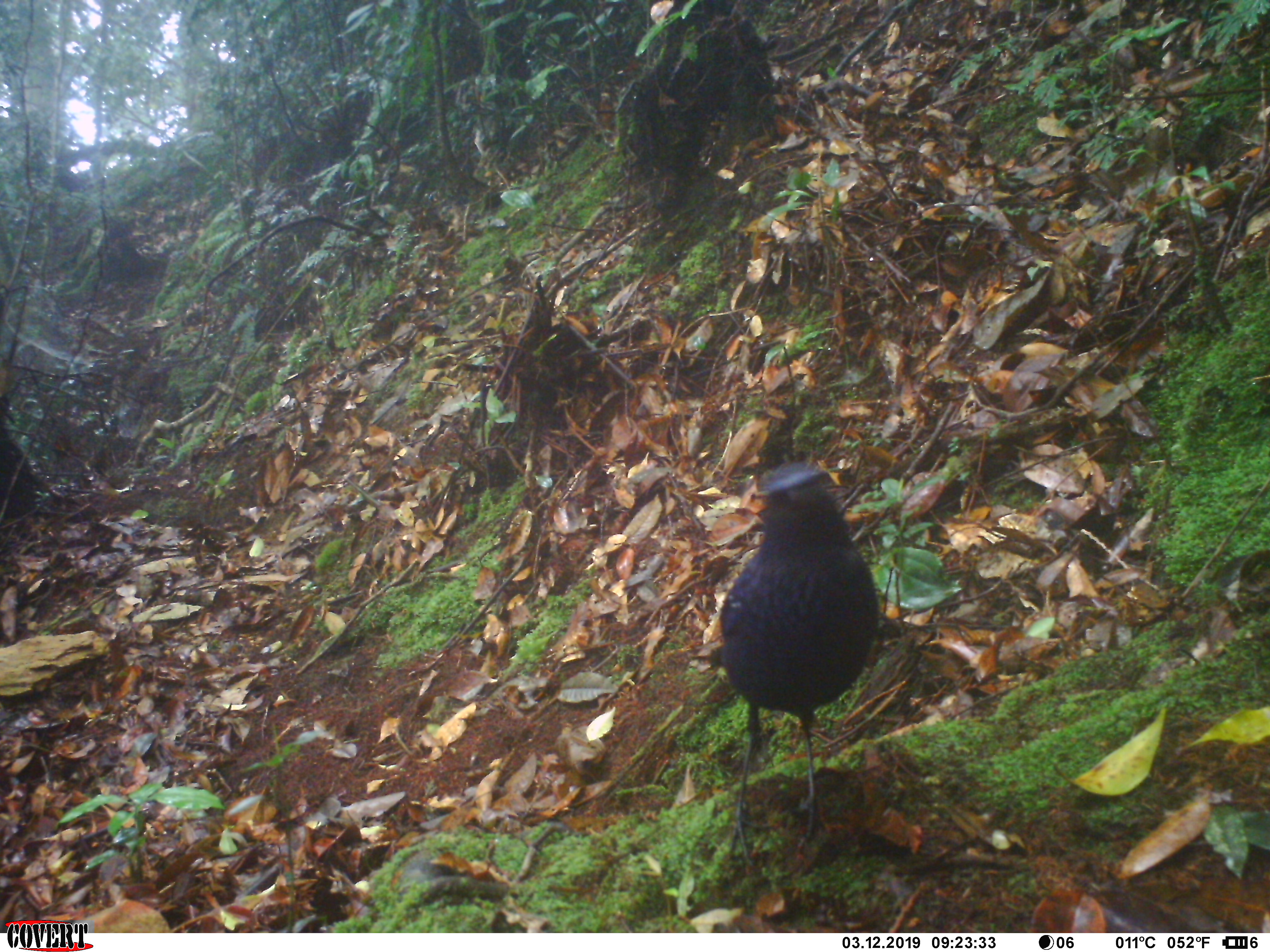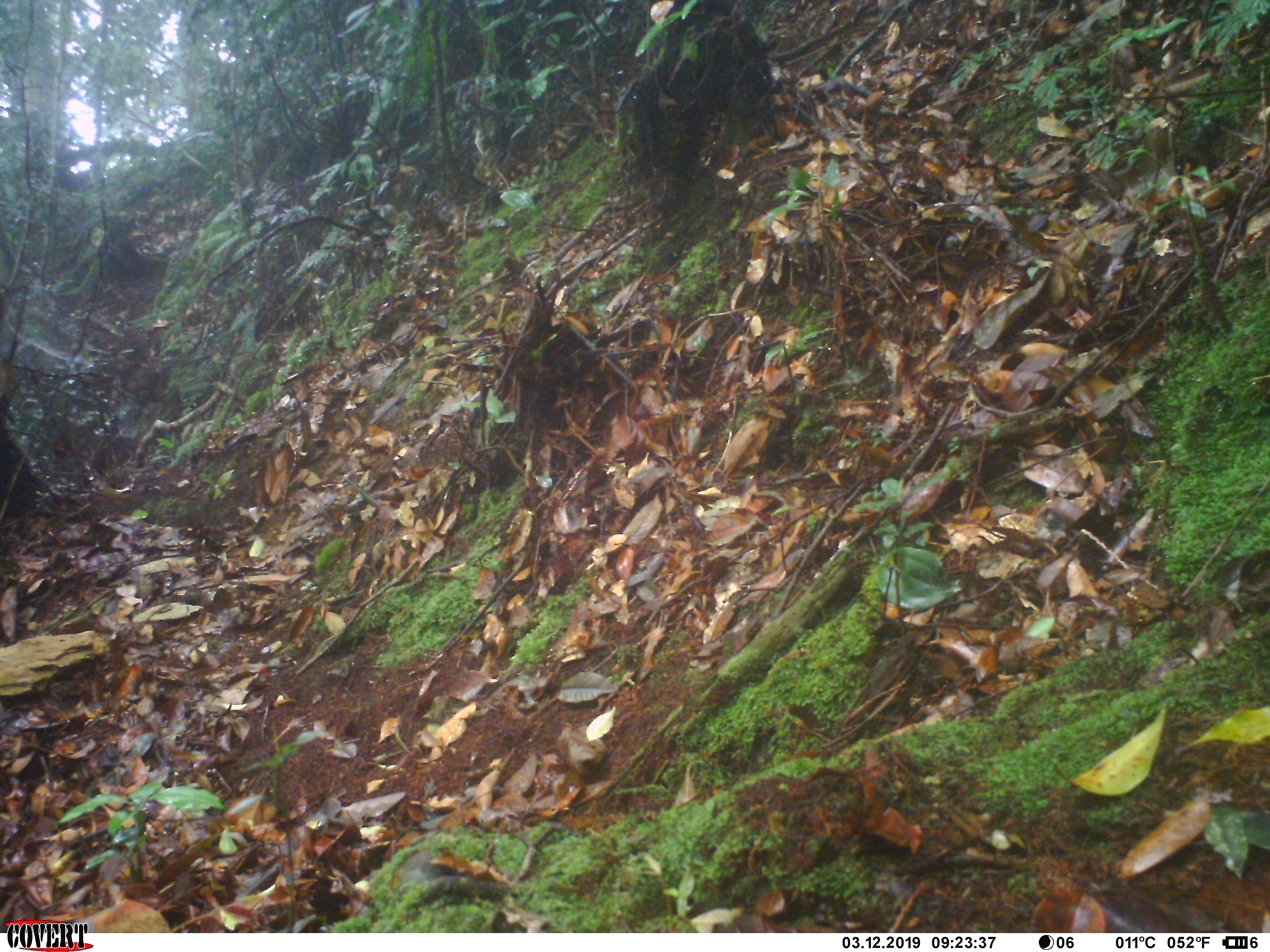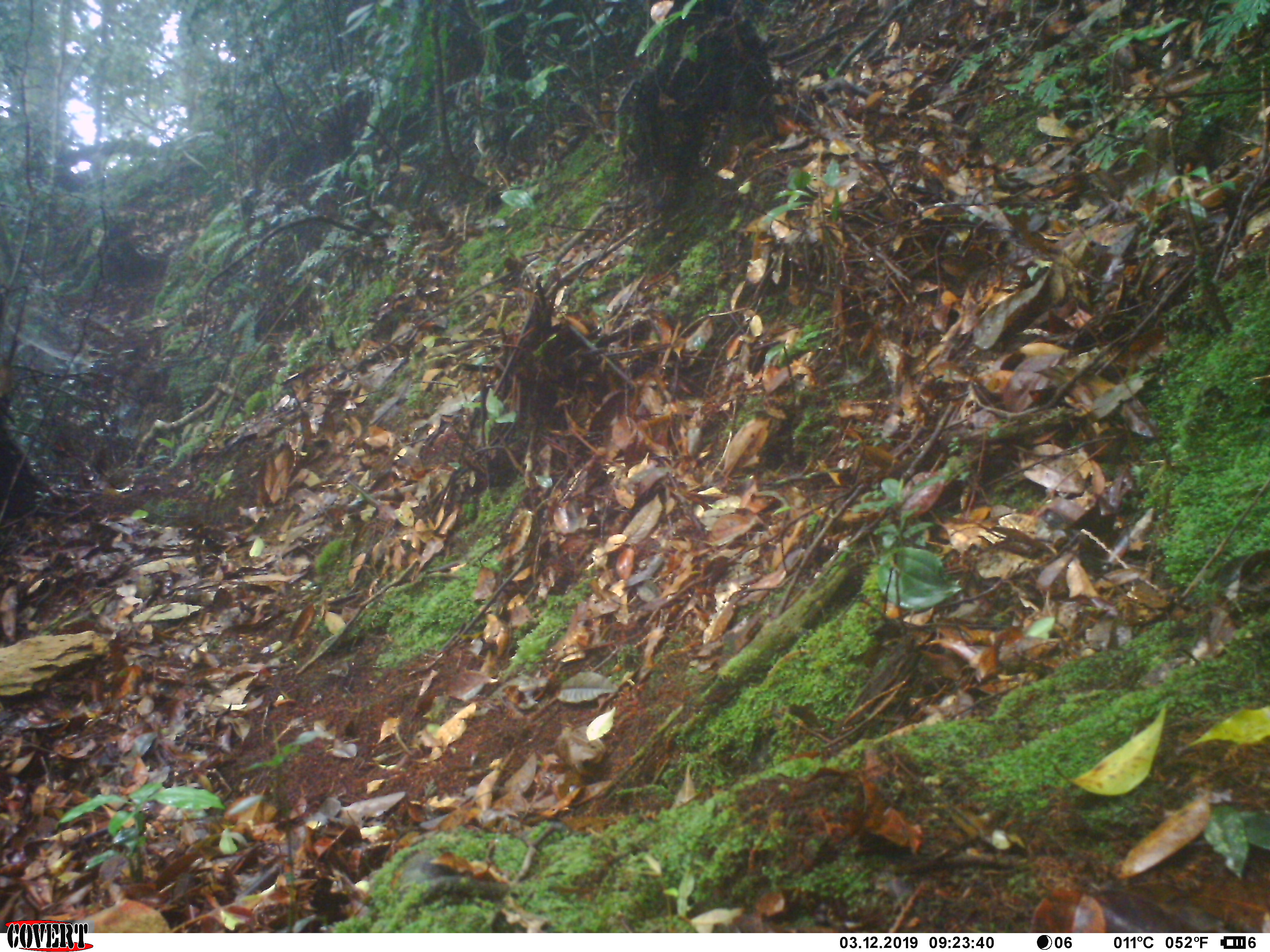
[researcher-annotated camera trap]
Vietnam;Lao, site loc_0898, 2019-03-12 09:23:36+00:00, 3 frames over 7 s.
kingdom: Animalia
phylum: Chordata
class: Aves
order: Passeriformes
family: Muscicapidae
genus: Myophonus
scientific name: Myophonus caeruleus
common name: blue whistling thrush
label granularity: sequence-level